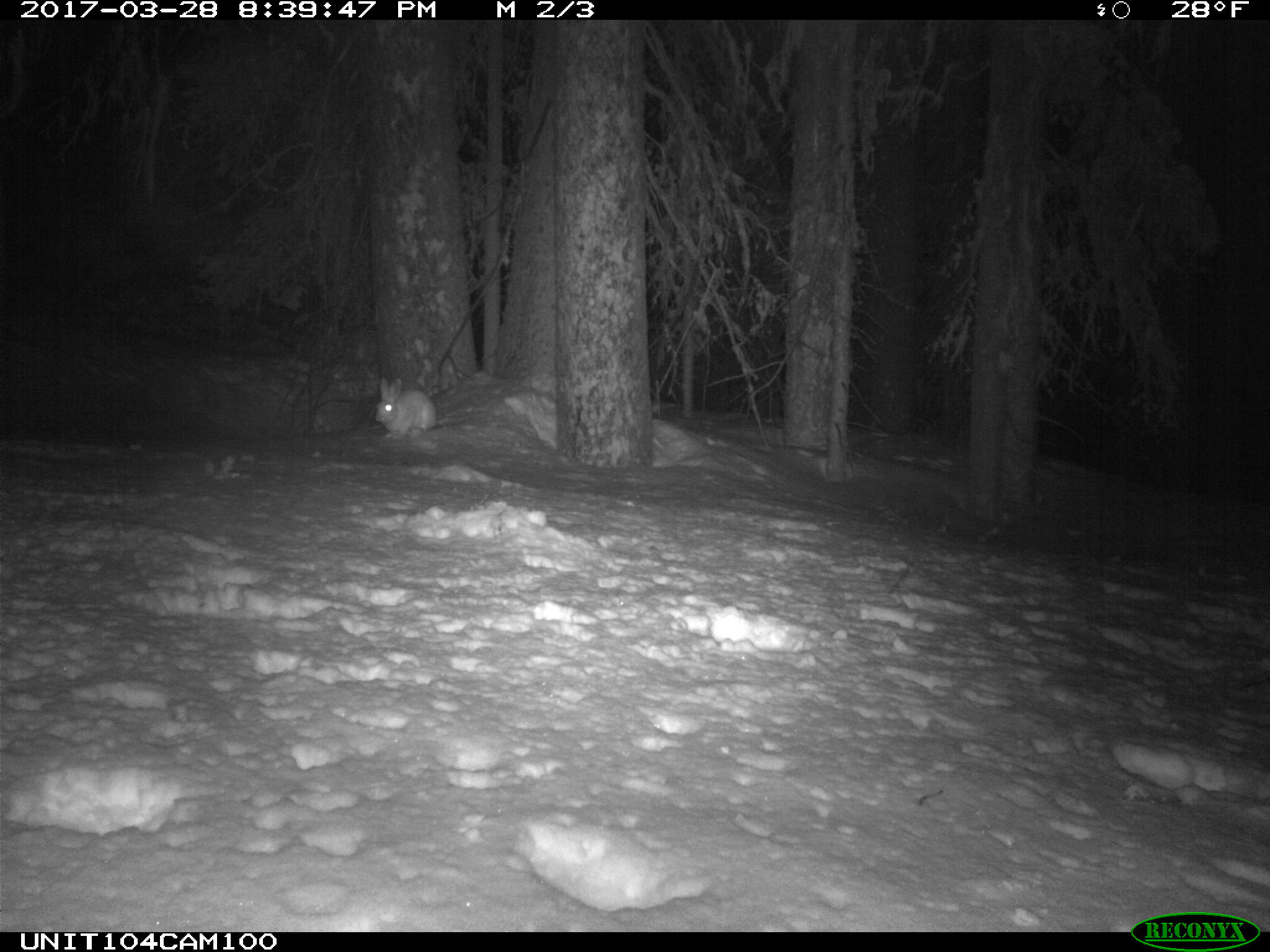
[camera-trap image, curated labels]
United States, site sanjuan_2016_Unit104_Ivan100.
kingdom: Animalia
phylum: Chordata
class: Mammalia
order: Lagomorpha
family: Leporidae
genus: Lepus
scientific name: Lepus americanus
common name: snowshoe hare